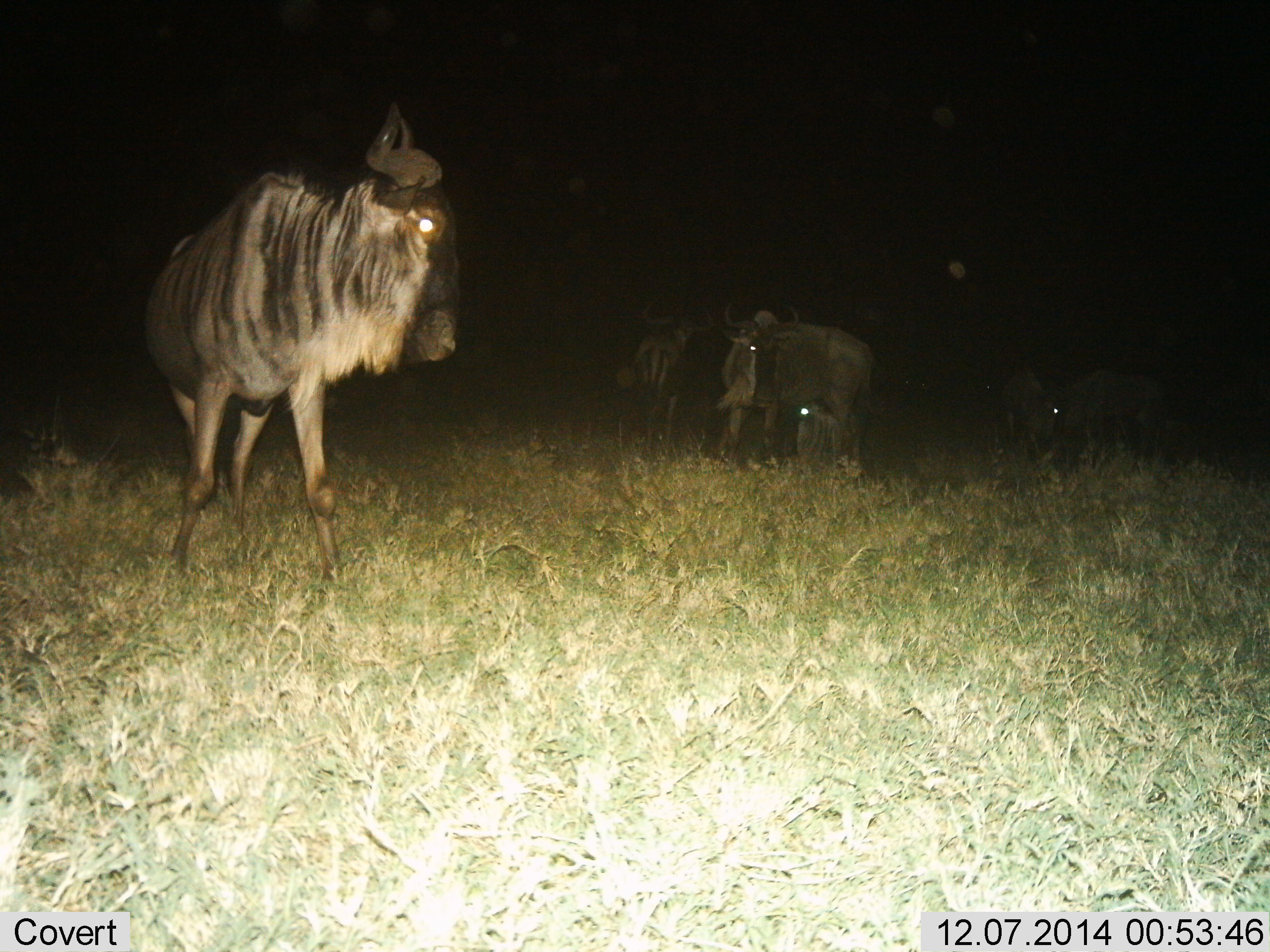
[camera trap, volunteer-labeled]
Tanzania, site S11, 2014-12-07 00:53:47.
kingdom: Animalia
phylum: Chordata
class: Mammalia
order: Artiodactyla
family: Bovidae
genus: Connochaetes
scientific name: Connochaetes taurinus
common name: blue wildebeest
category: wildebeest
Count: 3.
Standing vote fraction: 70%.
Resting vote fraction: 10%.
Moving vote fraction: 30%.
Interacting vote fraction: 10%.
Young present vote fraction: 0%.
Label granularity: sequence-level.